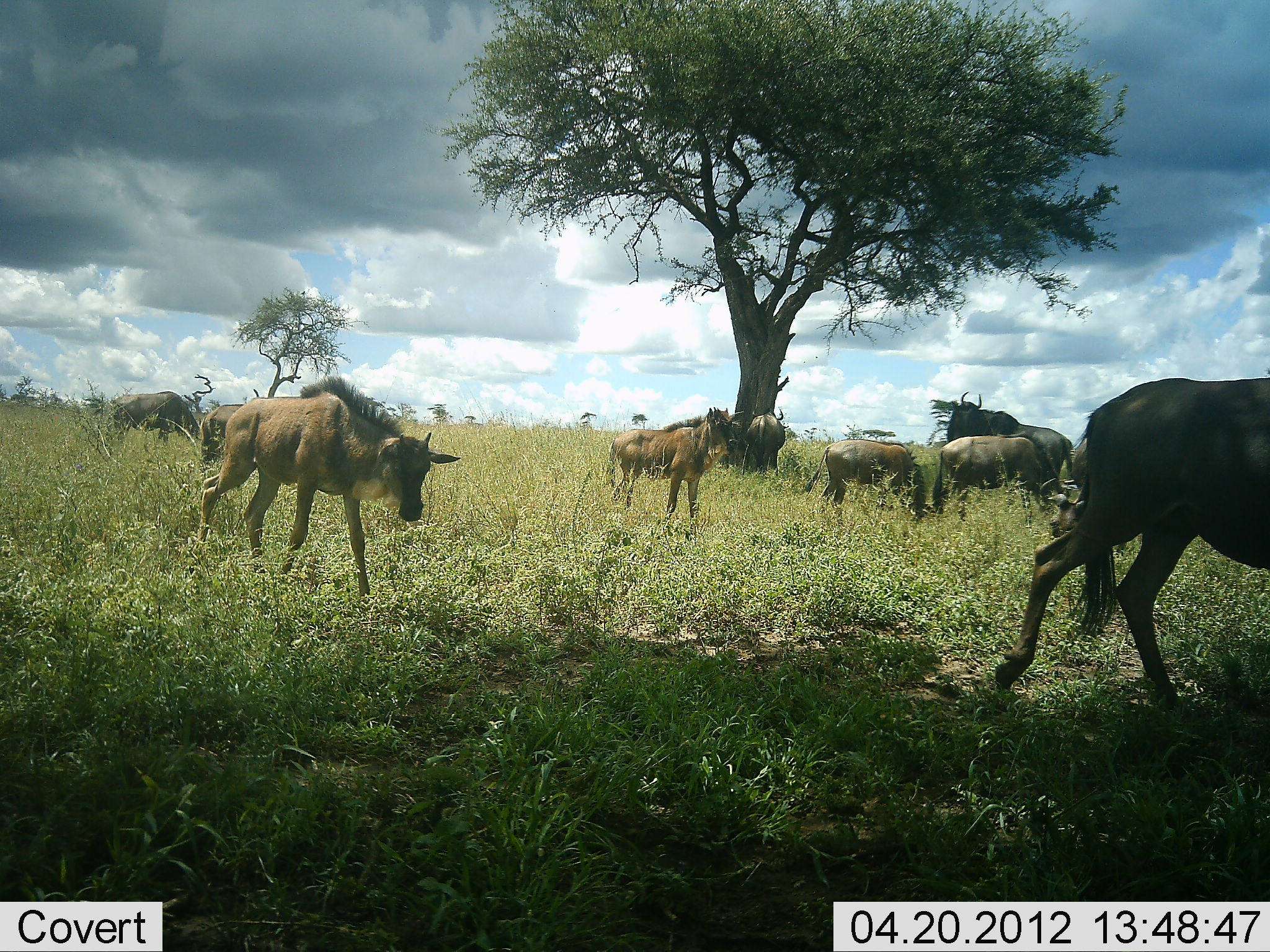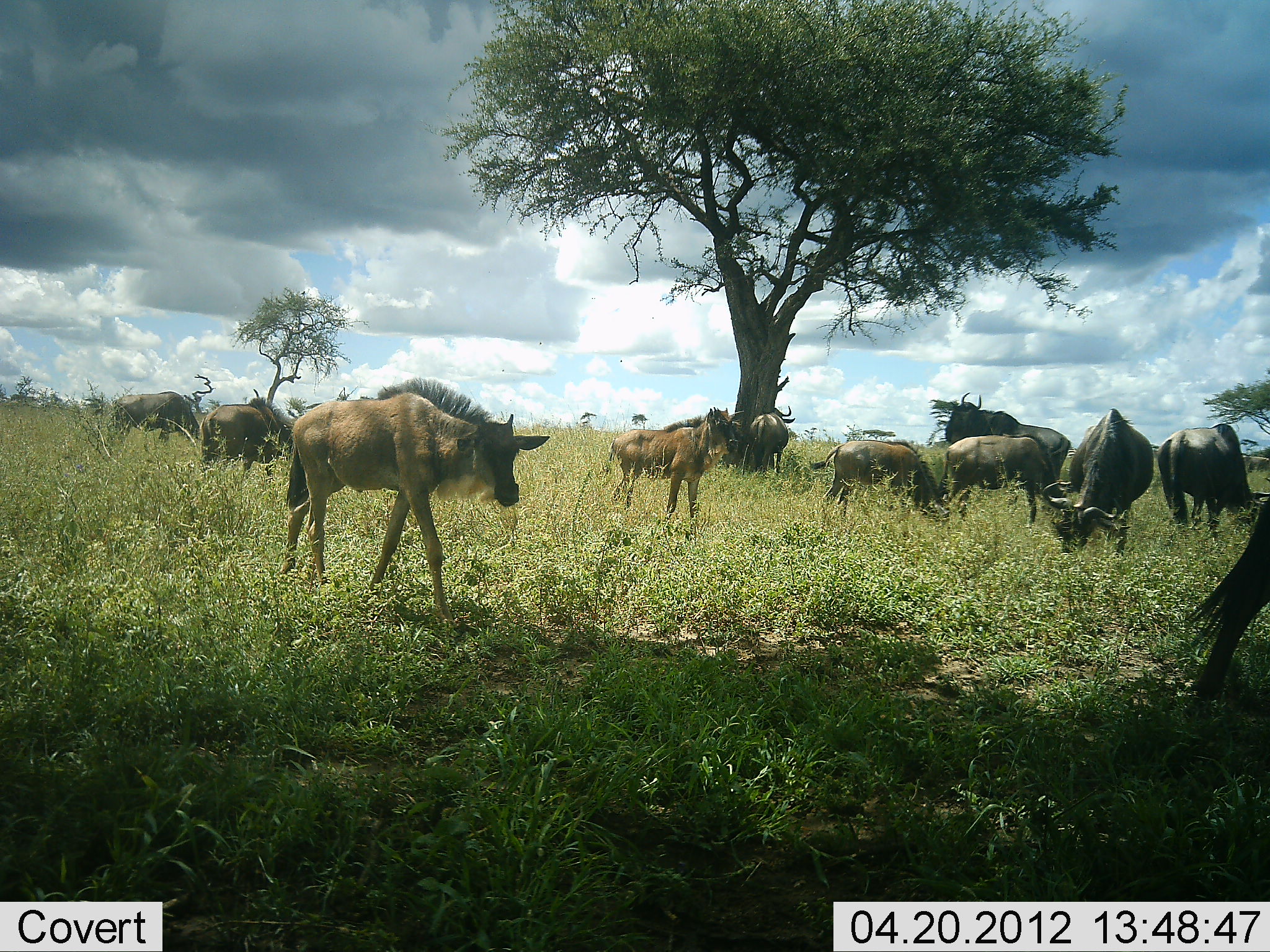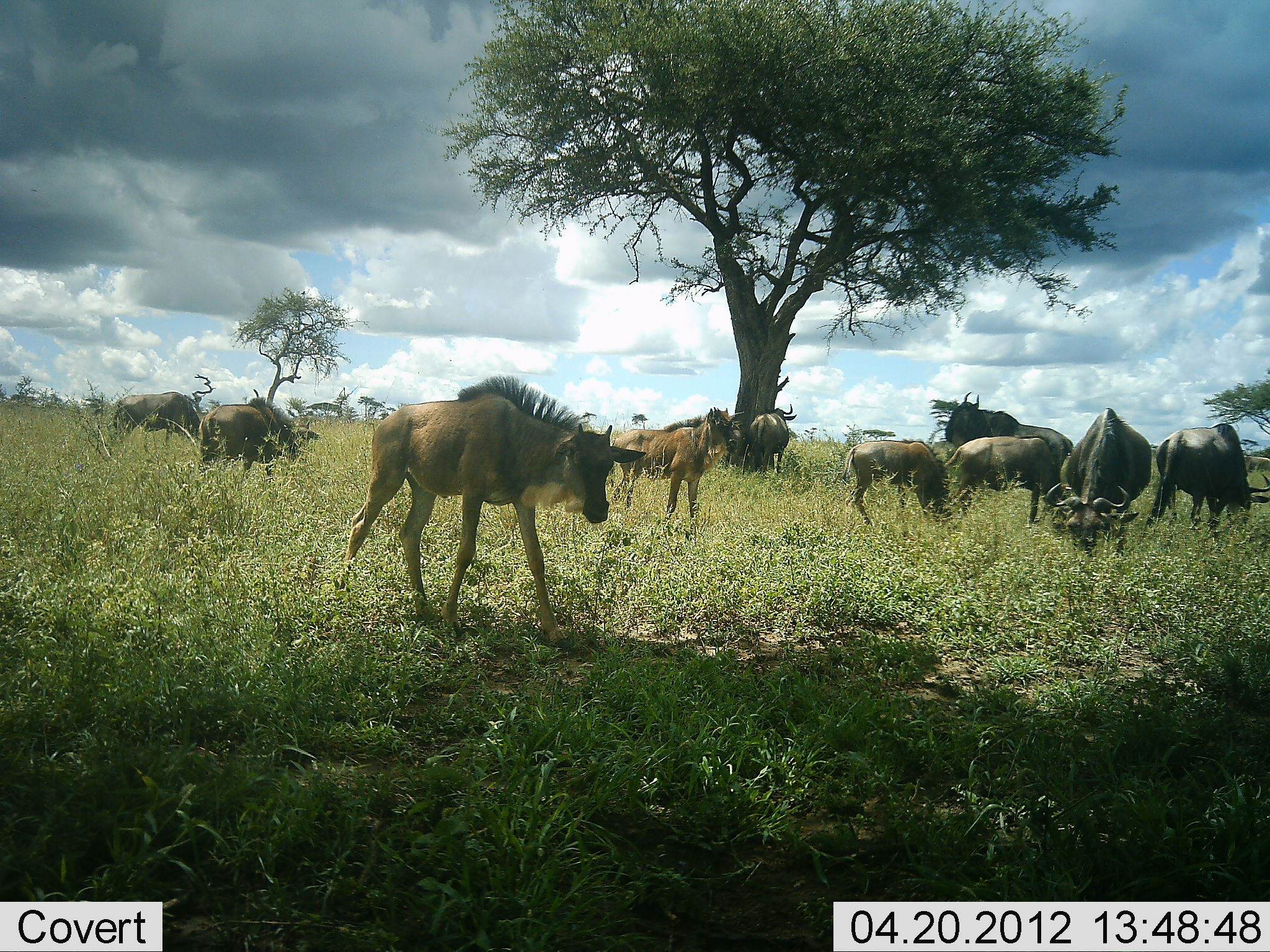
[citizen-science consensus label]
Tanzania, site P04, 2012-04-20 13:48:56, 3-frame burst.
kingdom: Animalia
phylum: Chordata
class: Mammalia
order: Artiodactyla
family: Bovidae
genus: Connochaetes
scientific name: Connochaetes taurinus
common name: blue wildebeest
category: wildebeest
Wildebeest (blue wildebeest) (Connochaetes taurinus), count 11-50. Behavior (volunteer vote fractions): standing 62%, resting 0%, moving 73%, interacting 8%. Young present (vote fraction): 73%. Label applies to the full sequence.